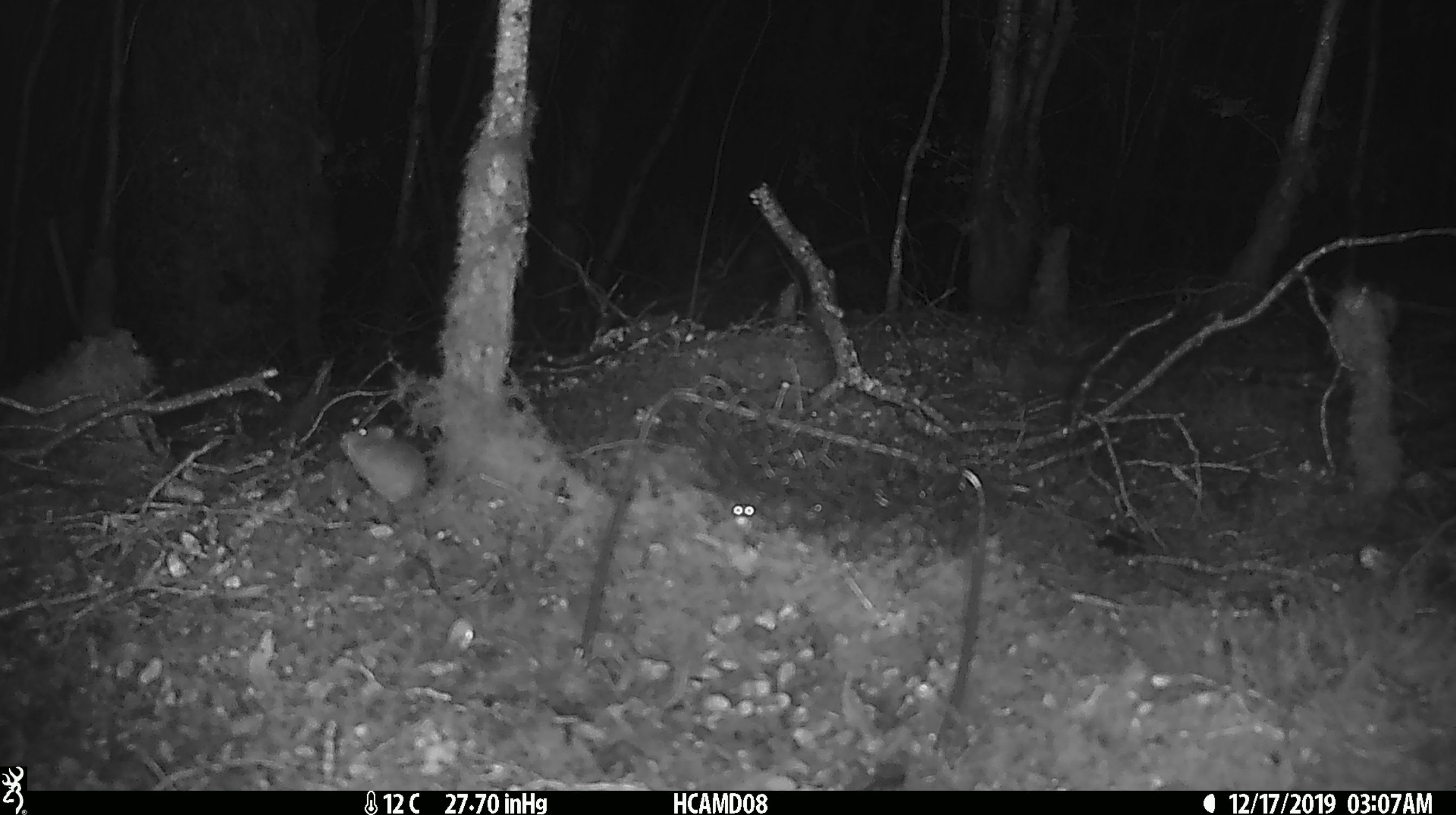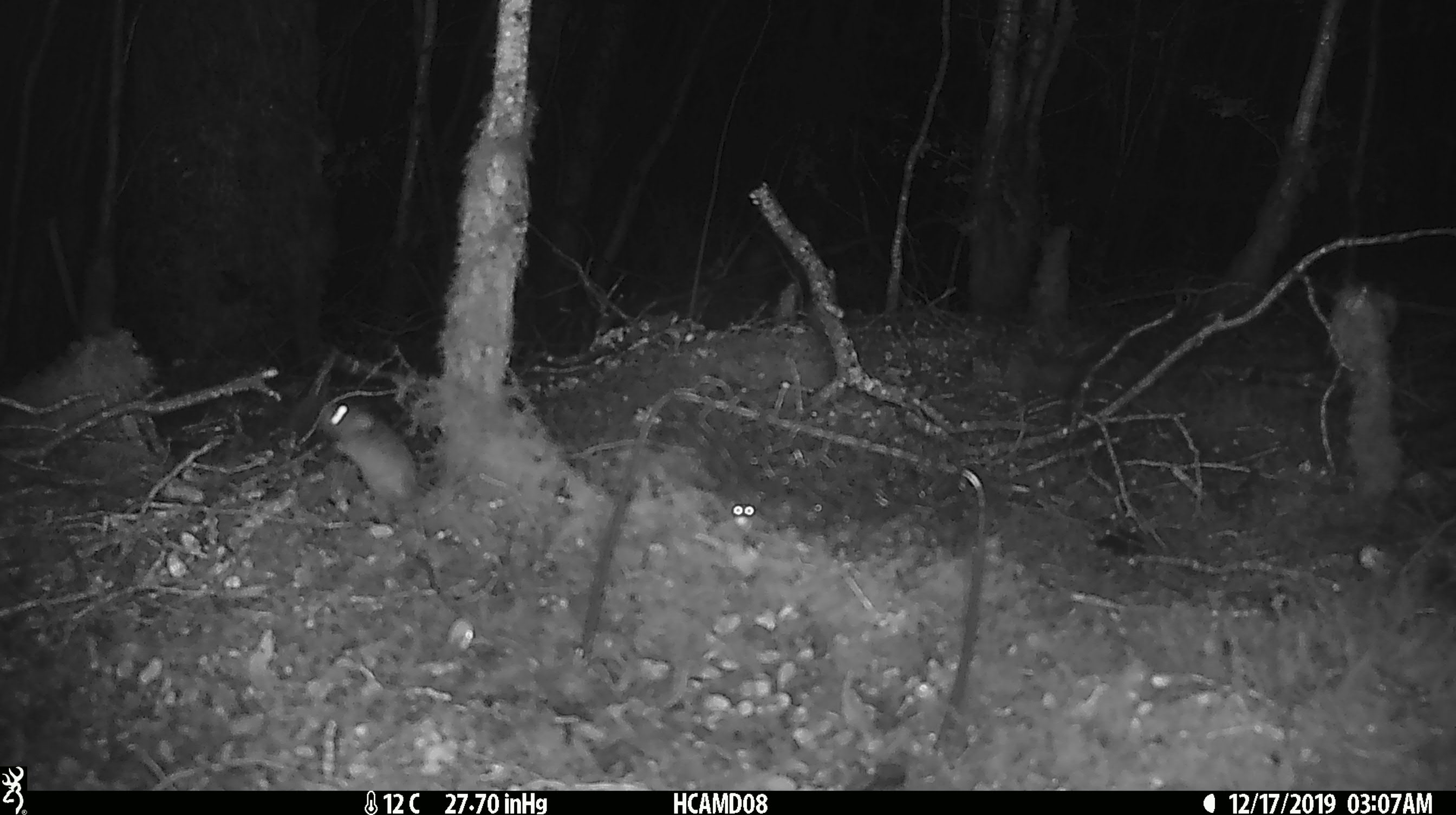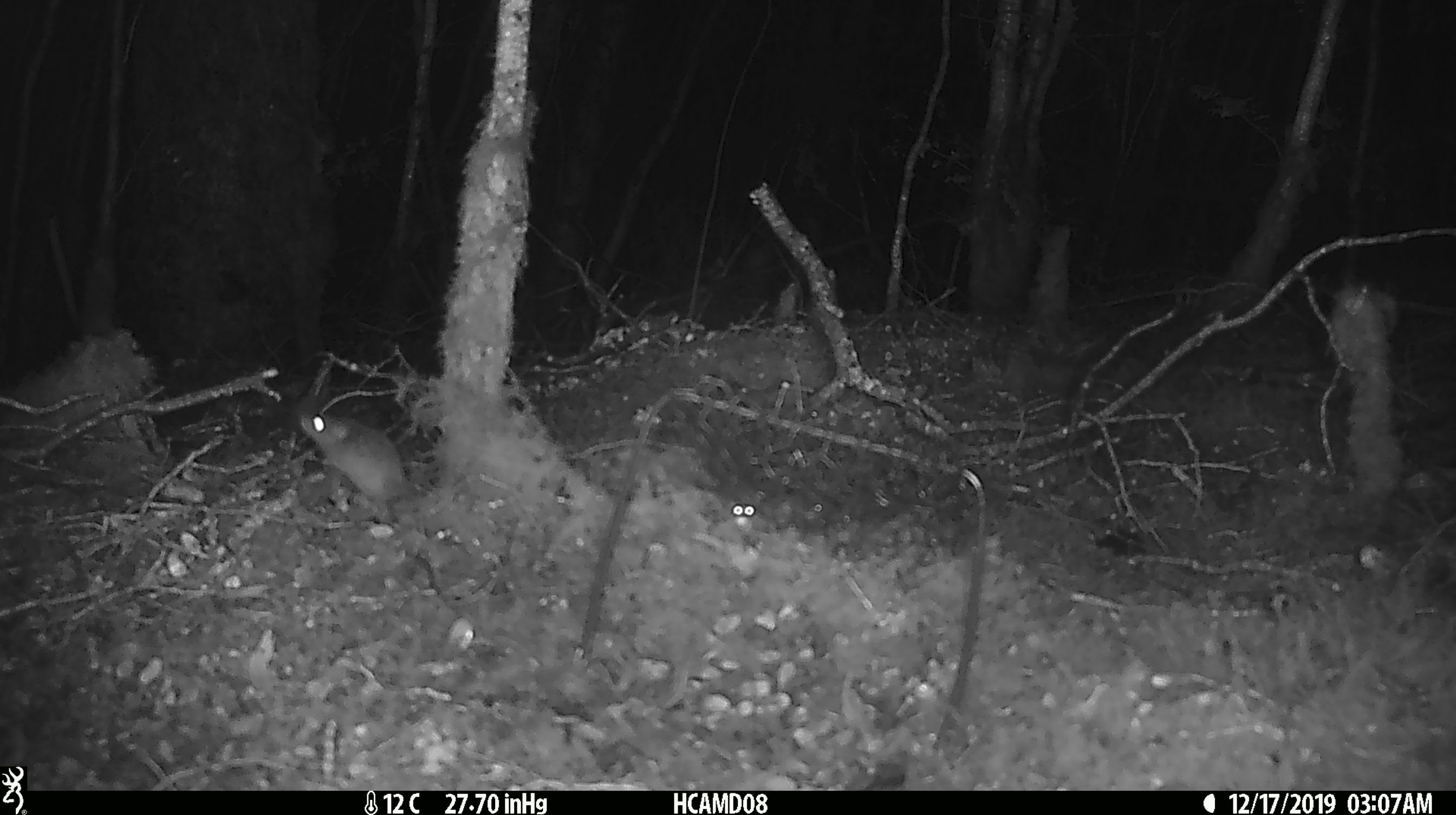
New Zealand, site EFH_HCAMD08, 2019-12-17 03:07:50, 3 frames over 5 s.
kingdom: Animalia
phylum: Chordata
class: Mammalia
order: Rodentia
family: Muridae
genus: Mus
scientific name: Mus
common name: mouse